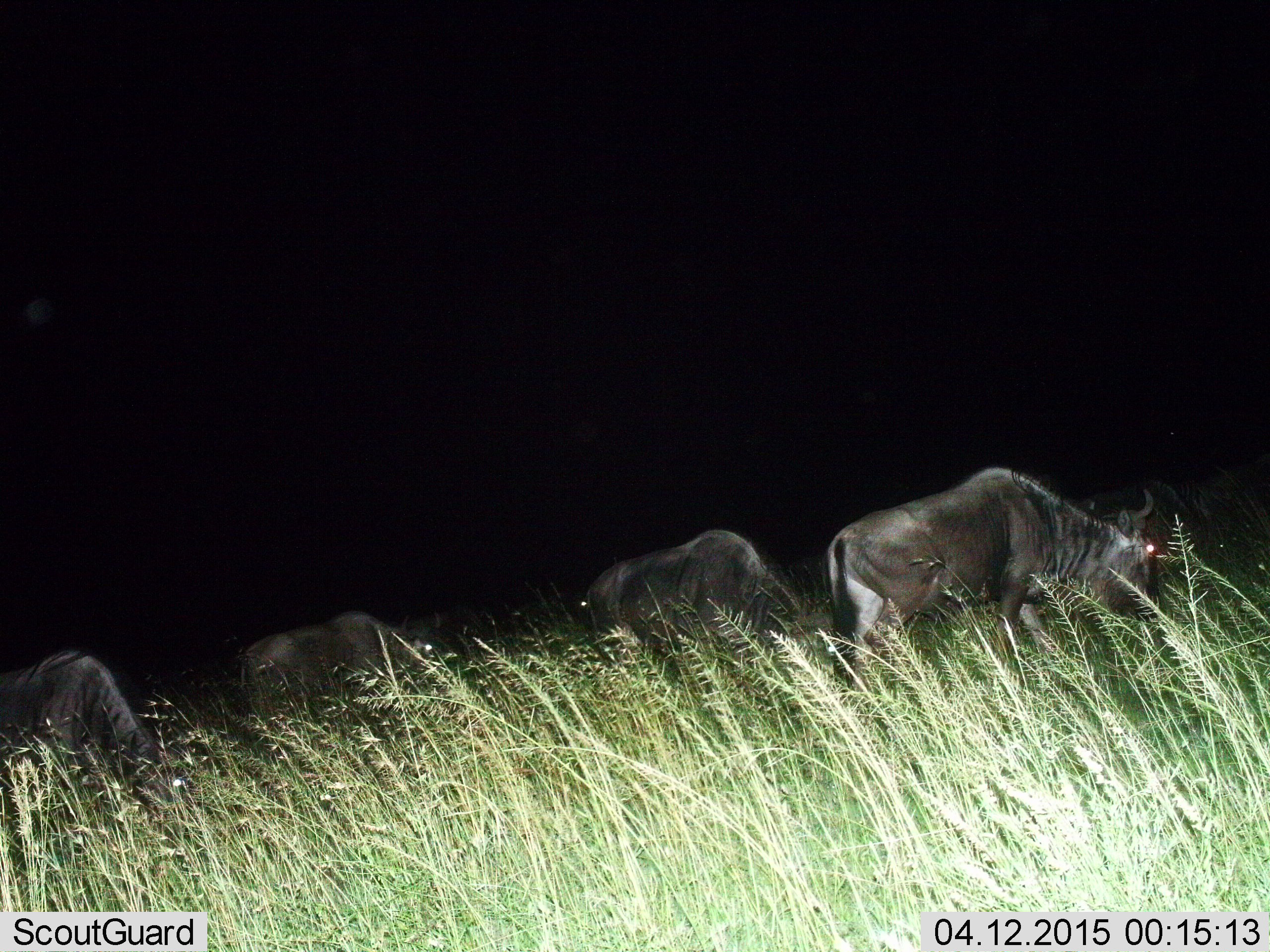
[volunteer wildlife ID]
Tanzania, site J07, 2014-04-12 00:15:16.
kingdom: Animalia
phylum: Chordata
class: Mammalia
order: Artiodactyla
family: Bovidae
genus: Connochaetes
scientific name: Connochaetes taurinus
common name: blue wildebeest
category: wildebeest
Wildebeest (blue wildebeest) (Connochaetes taurinus), count 4. Behavior (volunteer vote fractions): standing 50%, resting 10%, moving 20%, interacting 0%. Young present (vote fraction): 0%. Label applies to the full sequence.